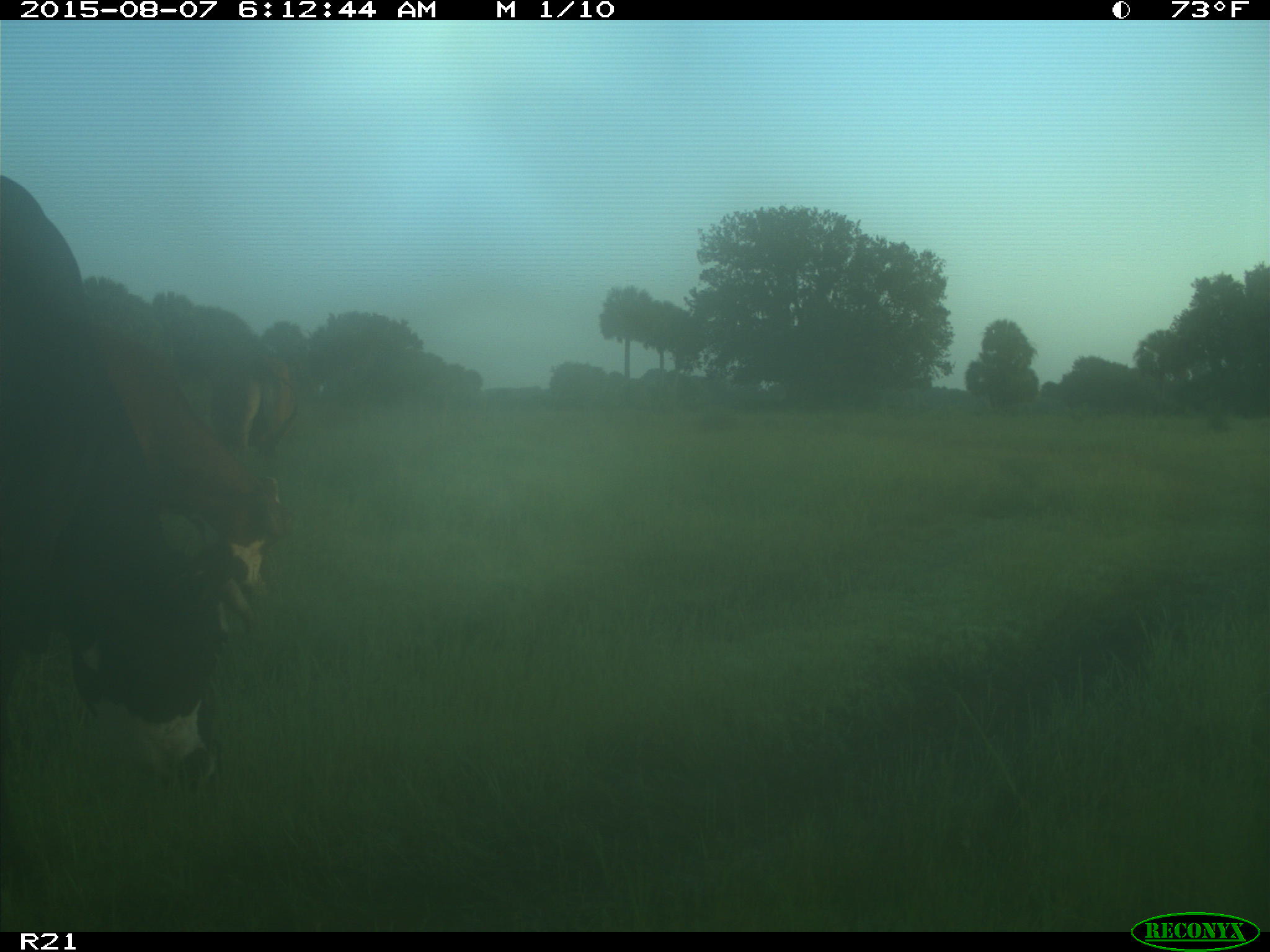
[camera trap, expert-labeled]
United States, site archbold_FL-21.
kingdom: Animalia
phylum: Chordata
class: Mammalia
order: Artiodactyla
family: Bovidae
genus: Bos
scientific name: Bos taurus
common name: domestic cow